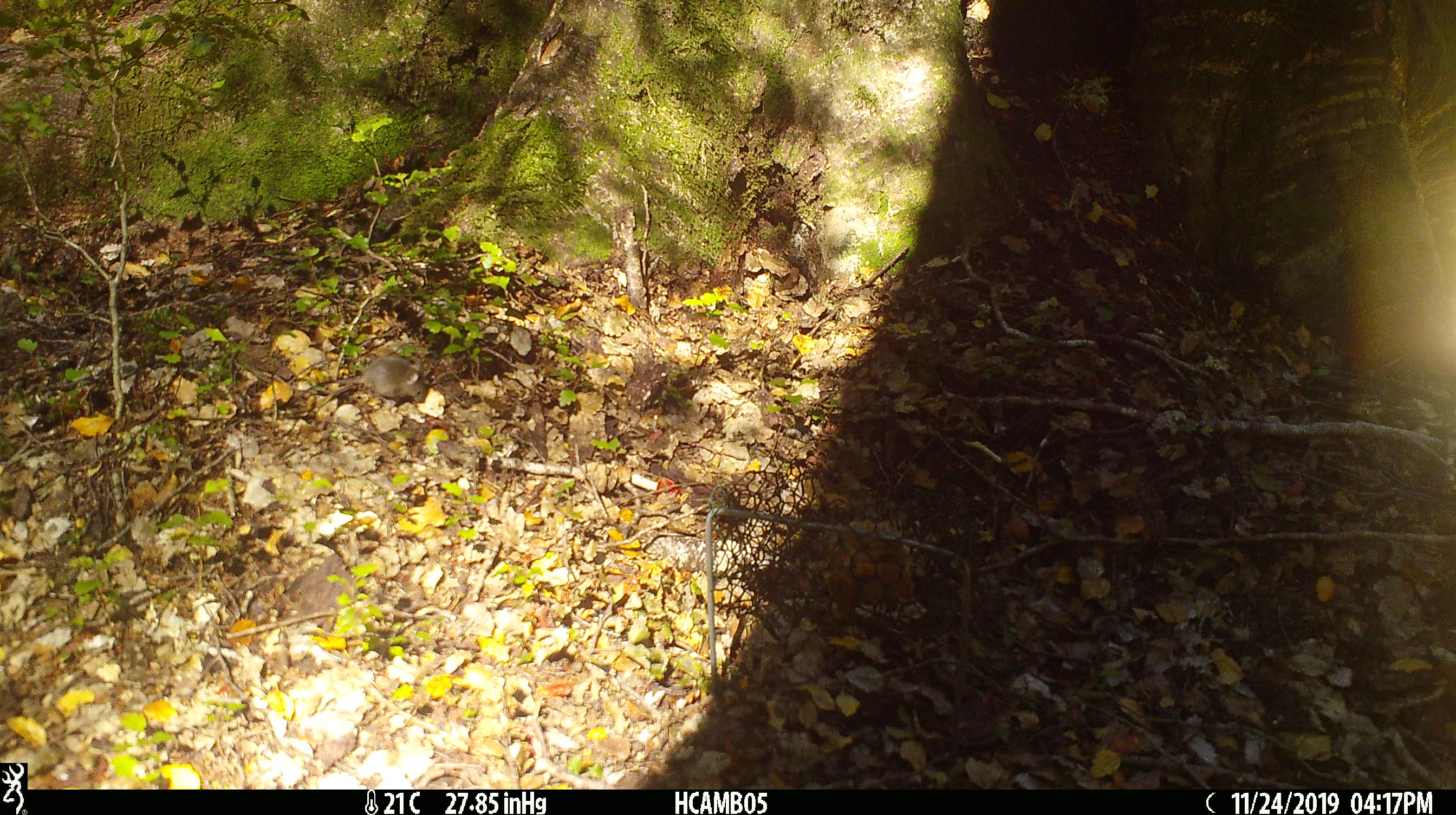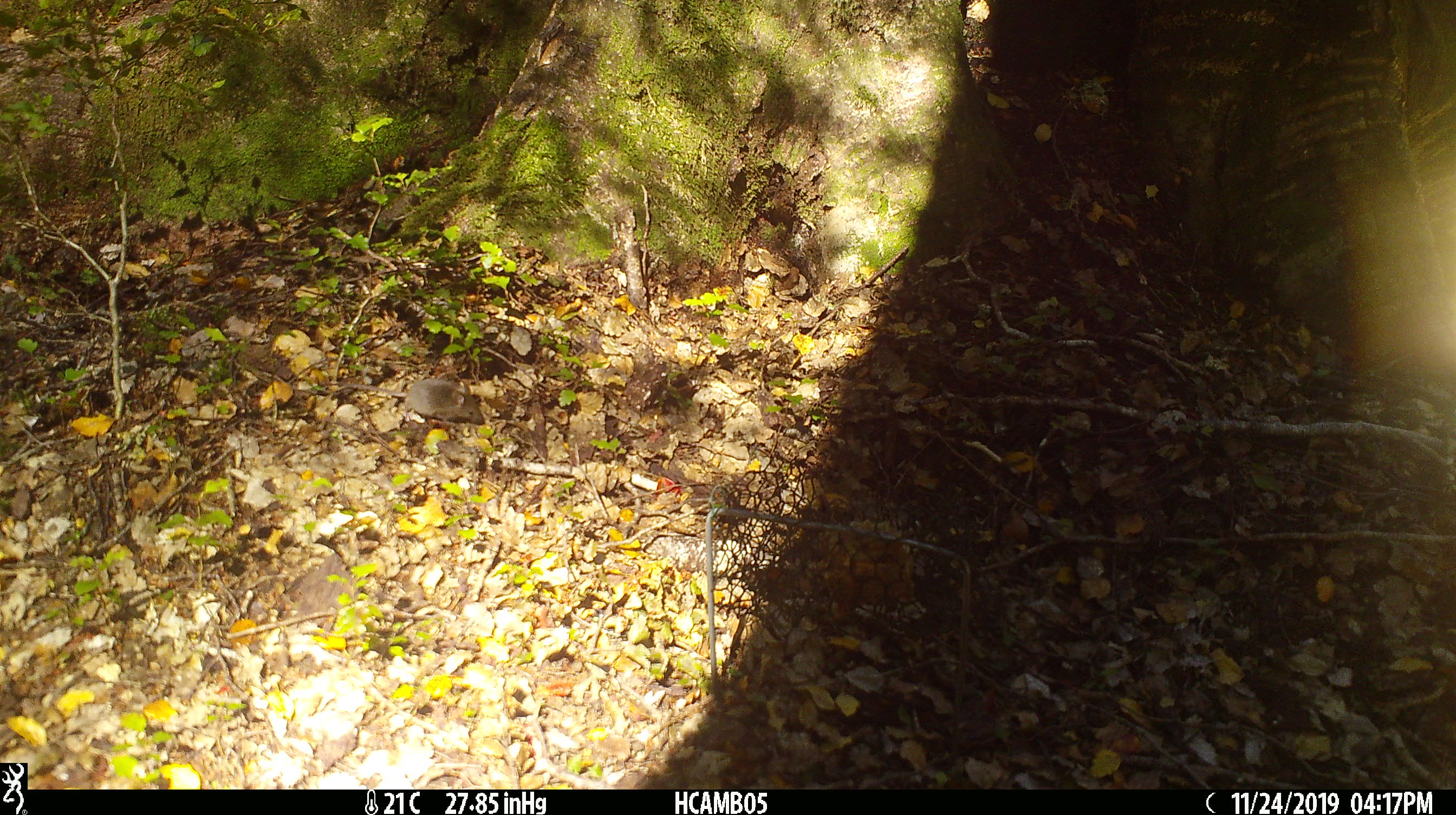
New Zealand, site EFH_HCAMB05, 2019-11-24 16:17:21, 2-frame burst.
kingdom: Animalia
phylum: Chordata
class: Mammalia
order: Rodentia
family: Muridae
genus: Mus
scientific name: Mus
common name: mouse